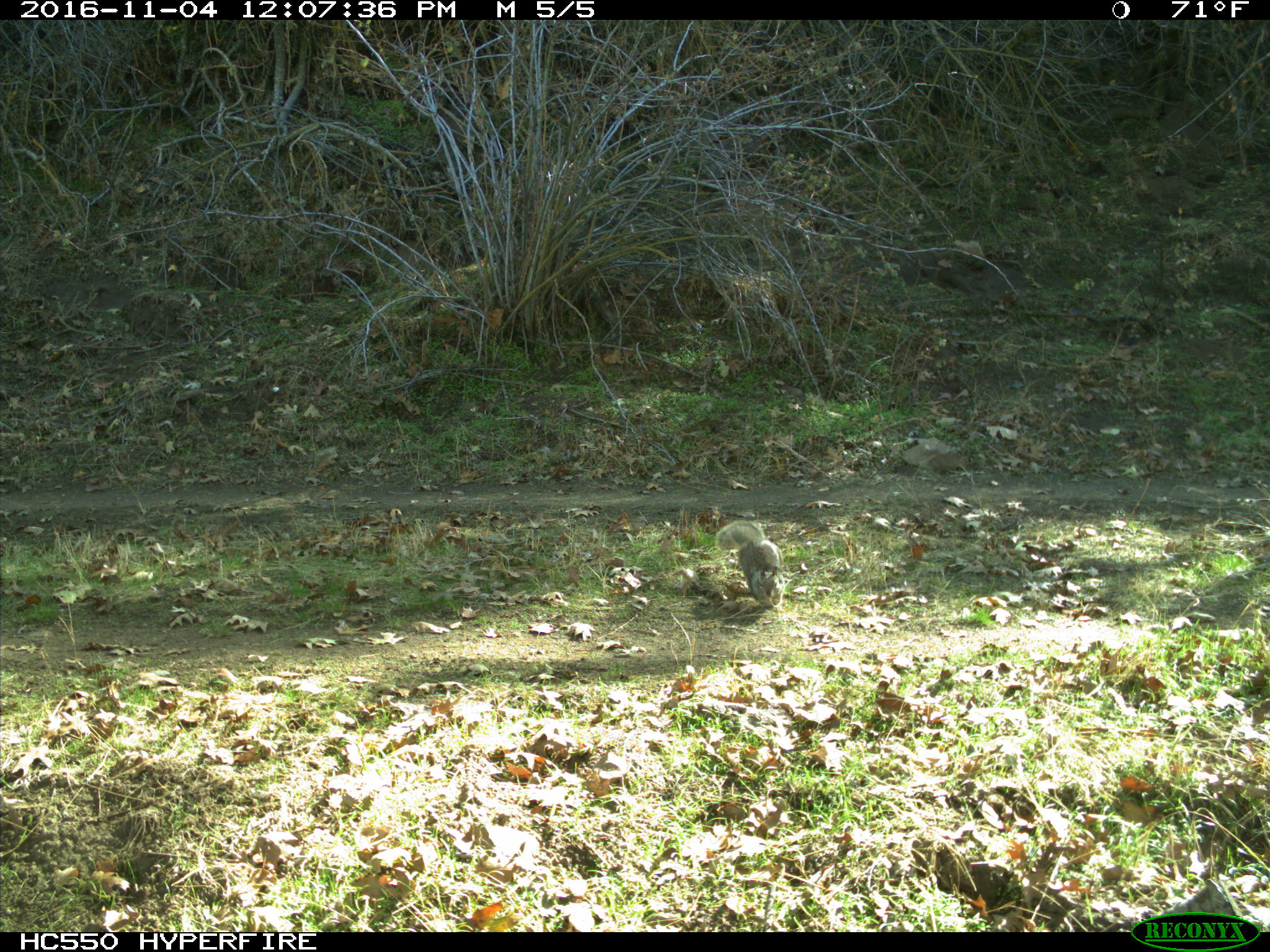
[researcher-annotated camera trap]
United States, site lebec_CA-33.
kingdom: Animalia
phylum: Chordata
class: Mammalia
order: Rodentia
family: Sciuridae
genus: Otospermophilus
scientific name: Otospermophilus beecheyi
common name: california ground squirrel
Otospermophilus beecheyi (california ground squirrel).